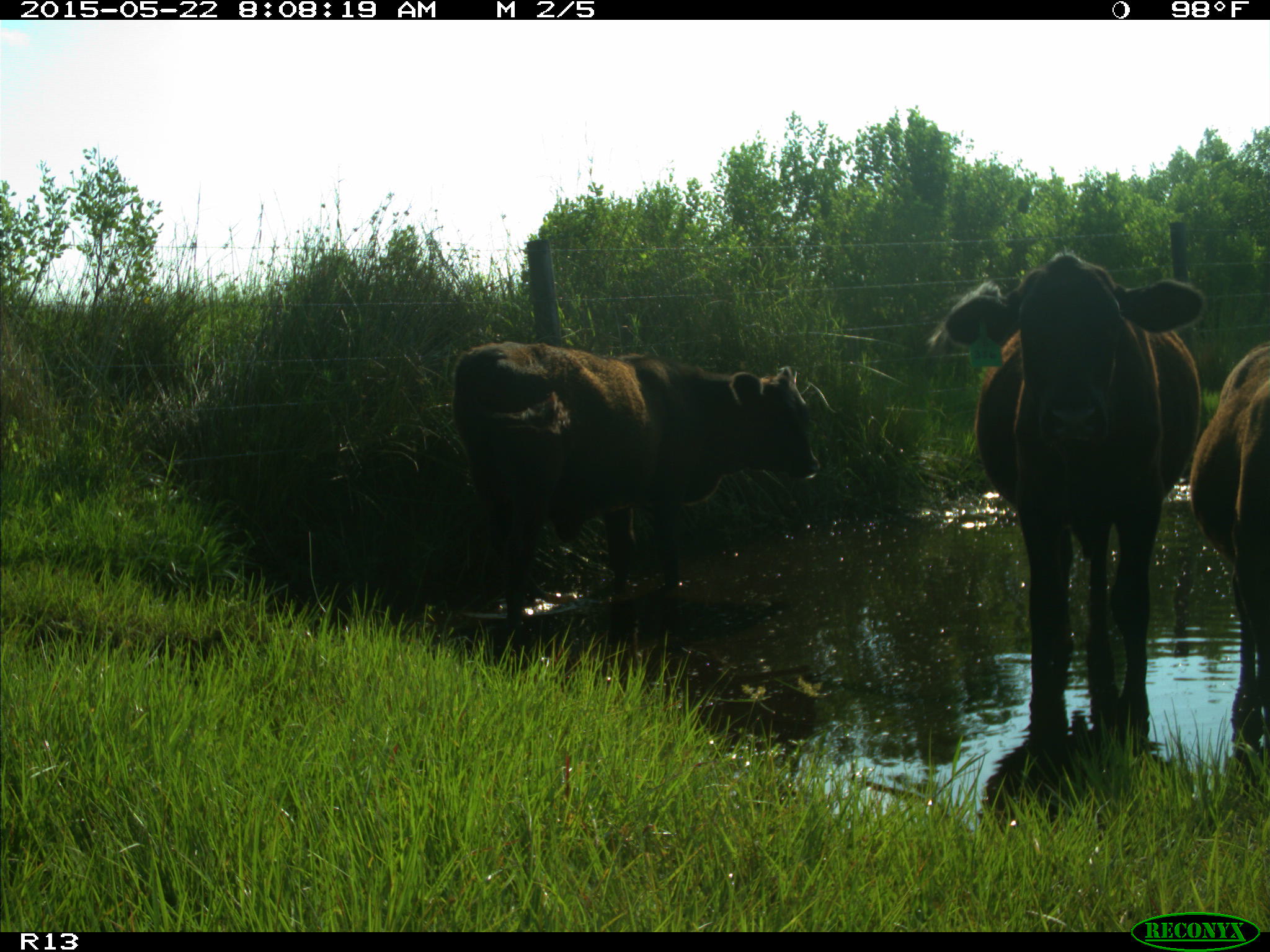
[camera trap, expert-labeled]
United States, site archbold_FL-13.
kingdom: Animalia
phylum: Chordata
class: Mammalia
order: Artiodactyla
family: Bovidae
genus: Bos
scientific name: Bos taurus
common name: domestic cow